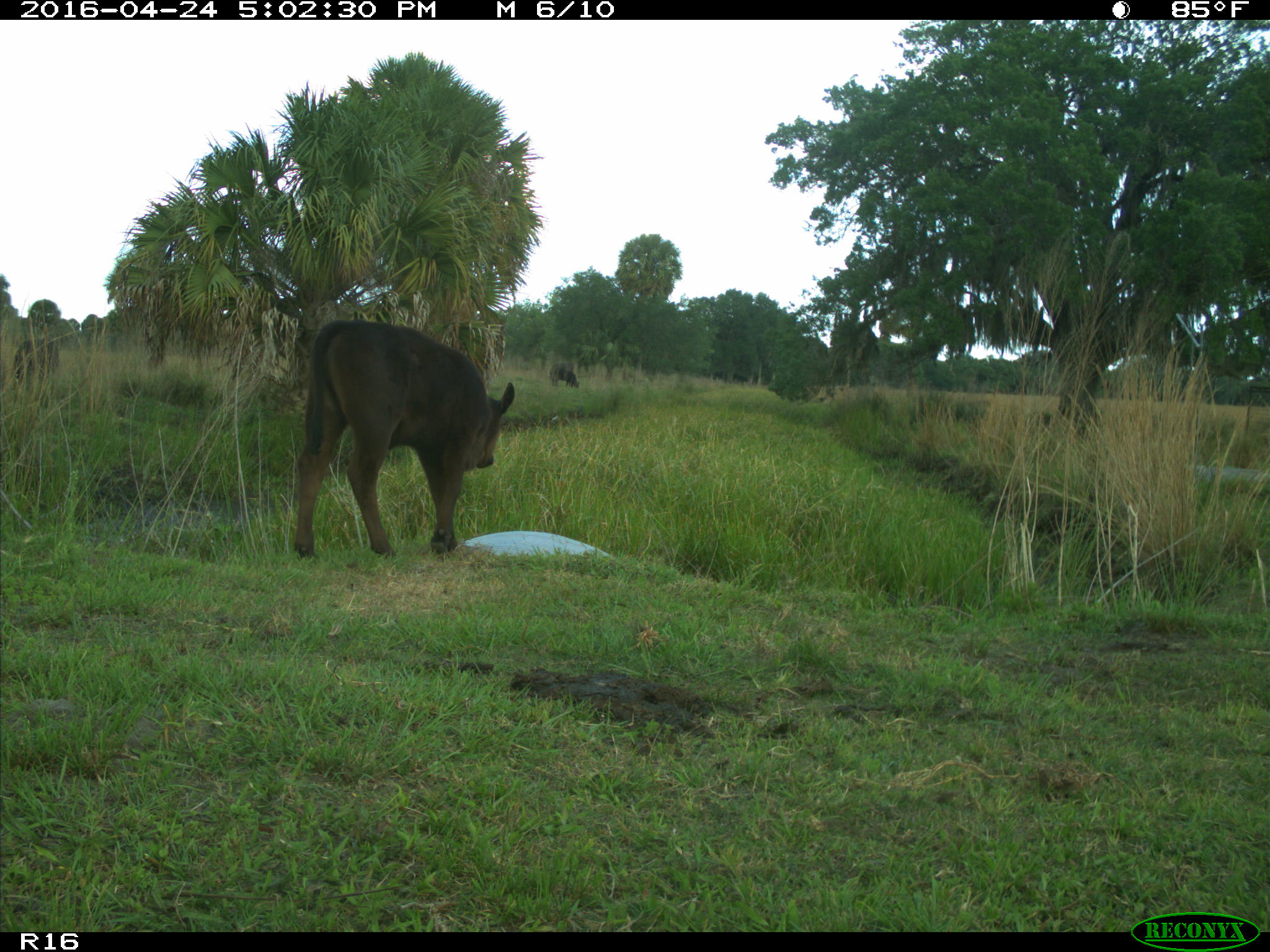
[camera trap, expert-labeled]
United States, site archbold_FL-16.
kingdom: Animalia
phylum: Chordata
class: Mammalia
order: Artiodactyla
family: Bovidae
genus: Bos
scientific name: Bos taurus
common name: domestic cow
Bos taurus (domestic cow).